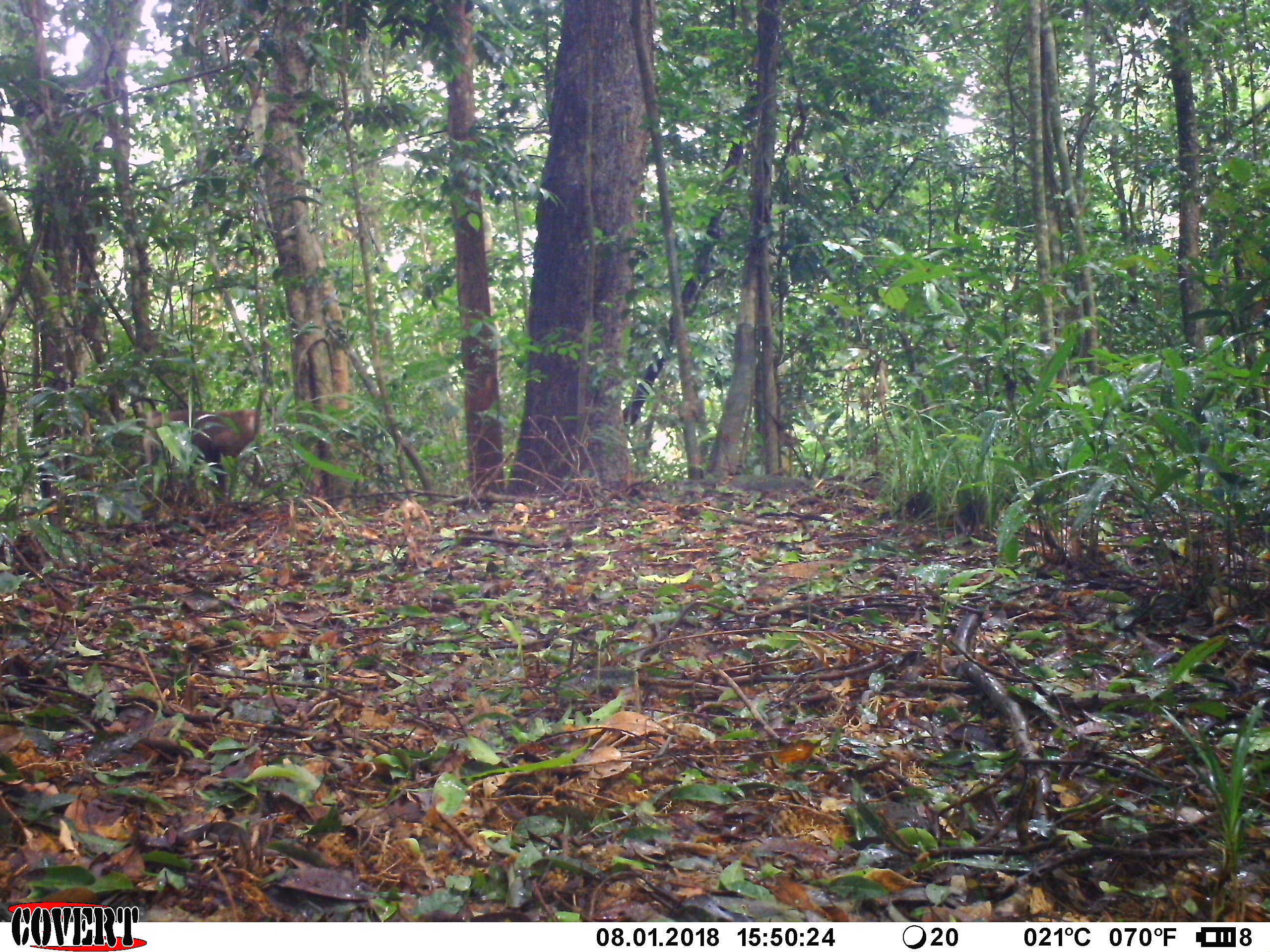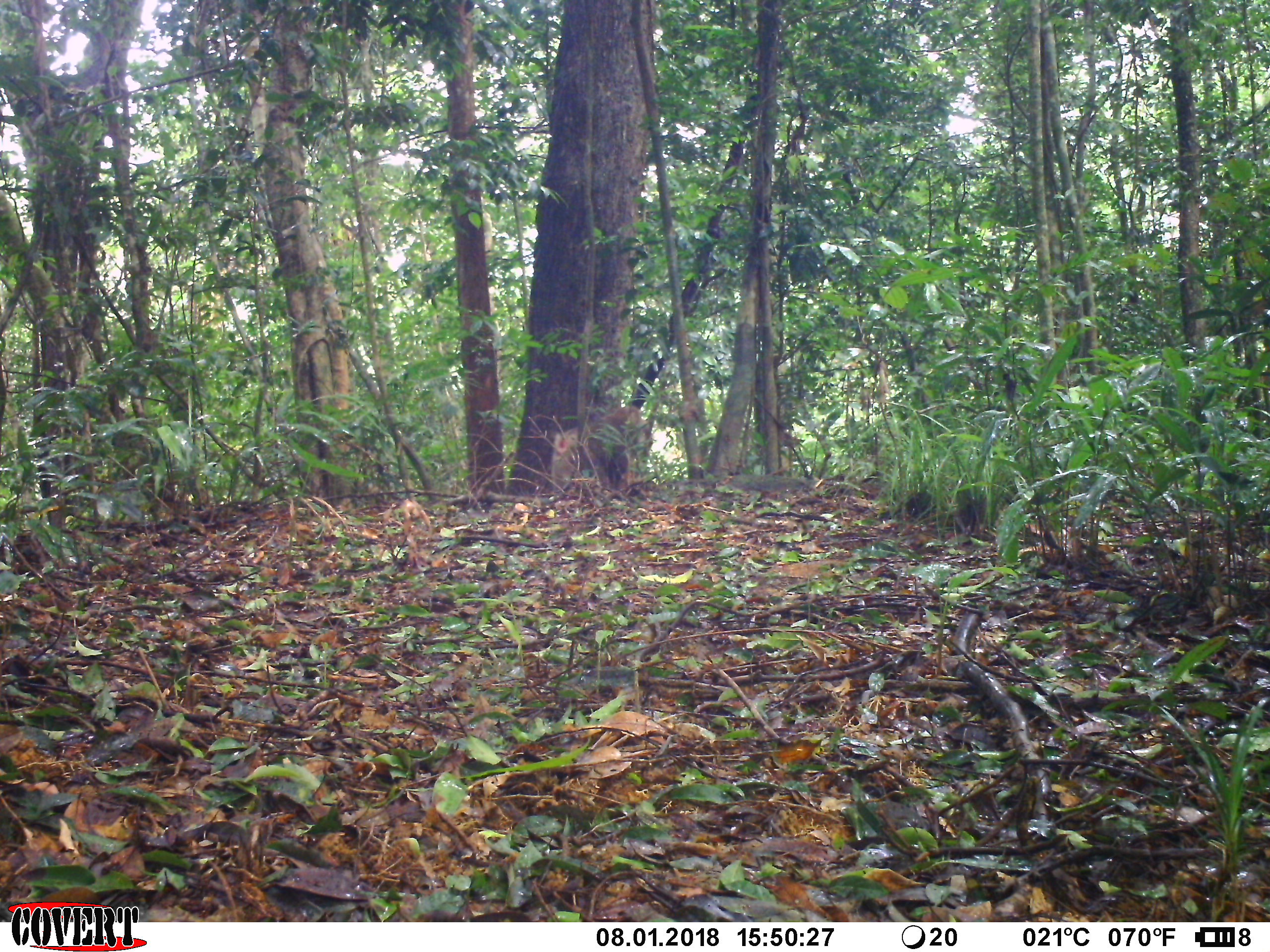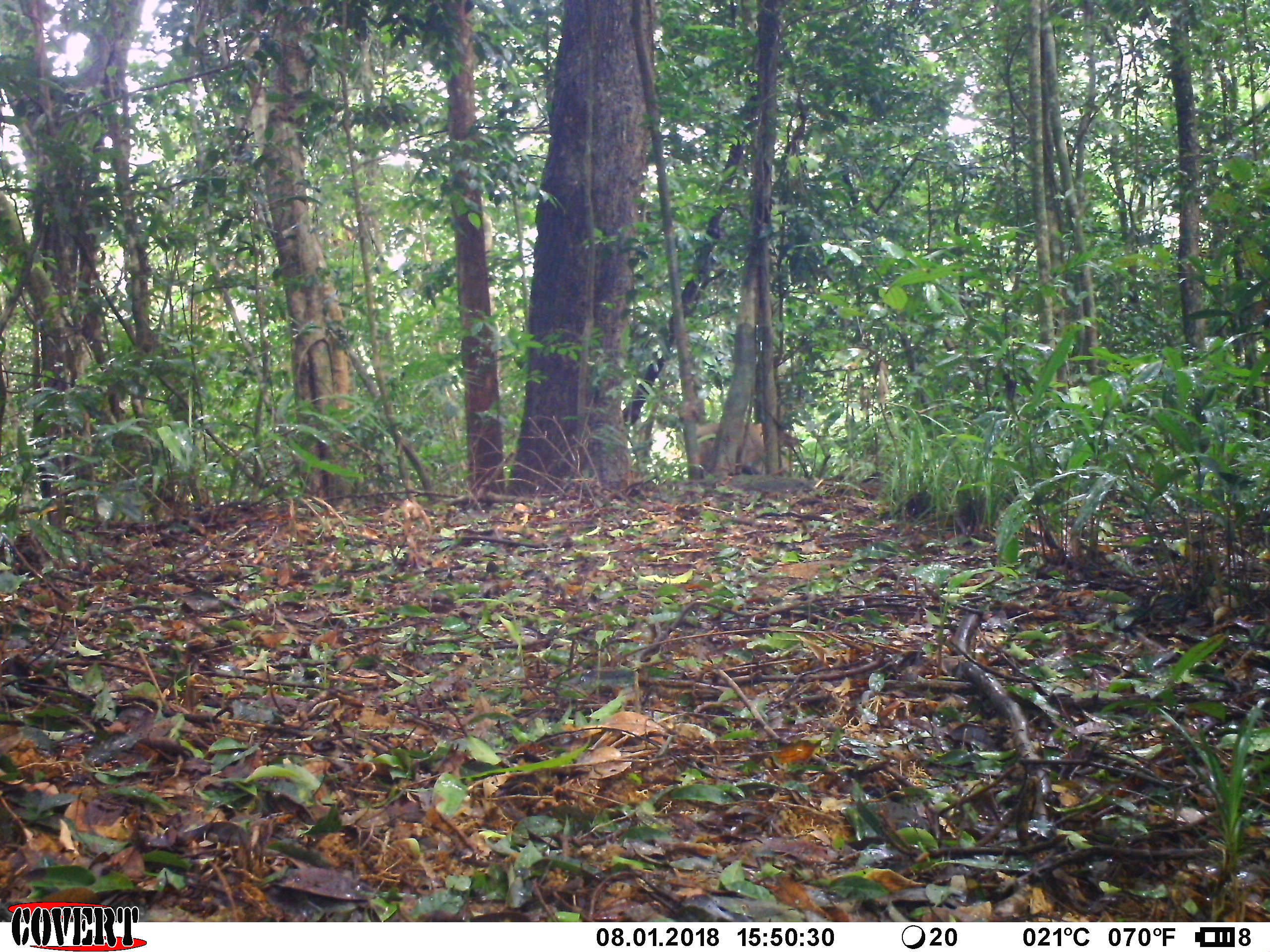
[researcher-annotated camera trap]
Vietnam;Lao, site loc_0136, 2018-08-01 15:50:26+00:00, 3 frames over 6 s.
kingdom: Animalia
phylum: Chordata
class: Mammalia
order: Primates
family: Cercopithecidae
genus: Macaca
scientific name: Macaca nemestrina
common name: pig-tailed macaque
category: pig tailed macaque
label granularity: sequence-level